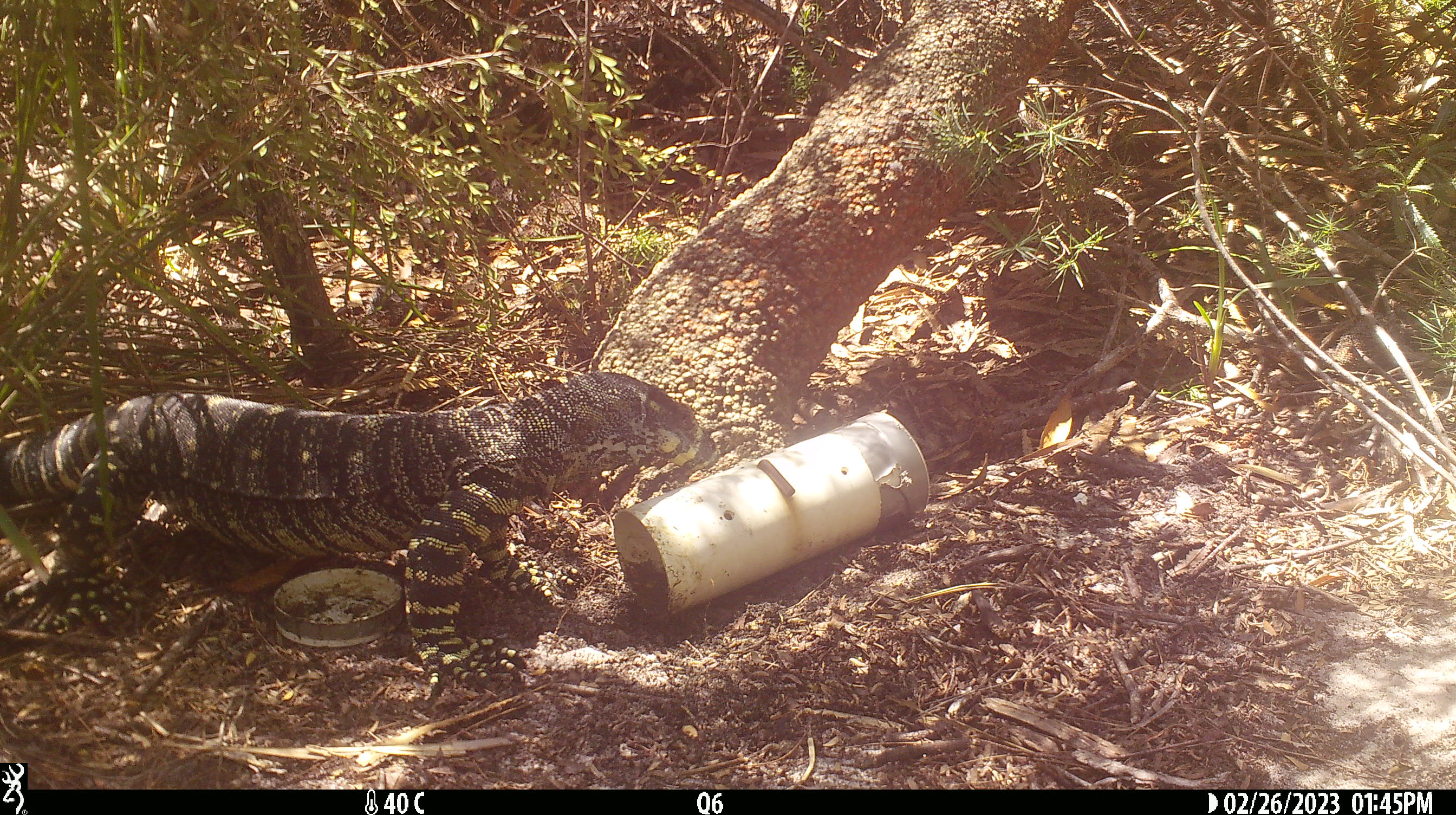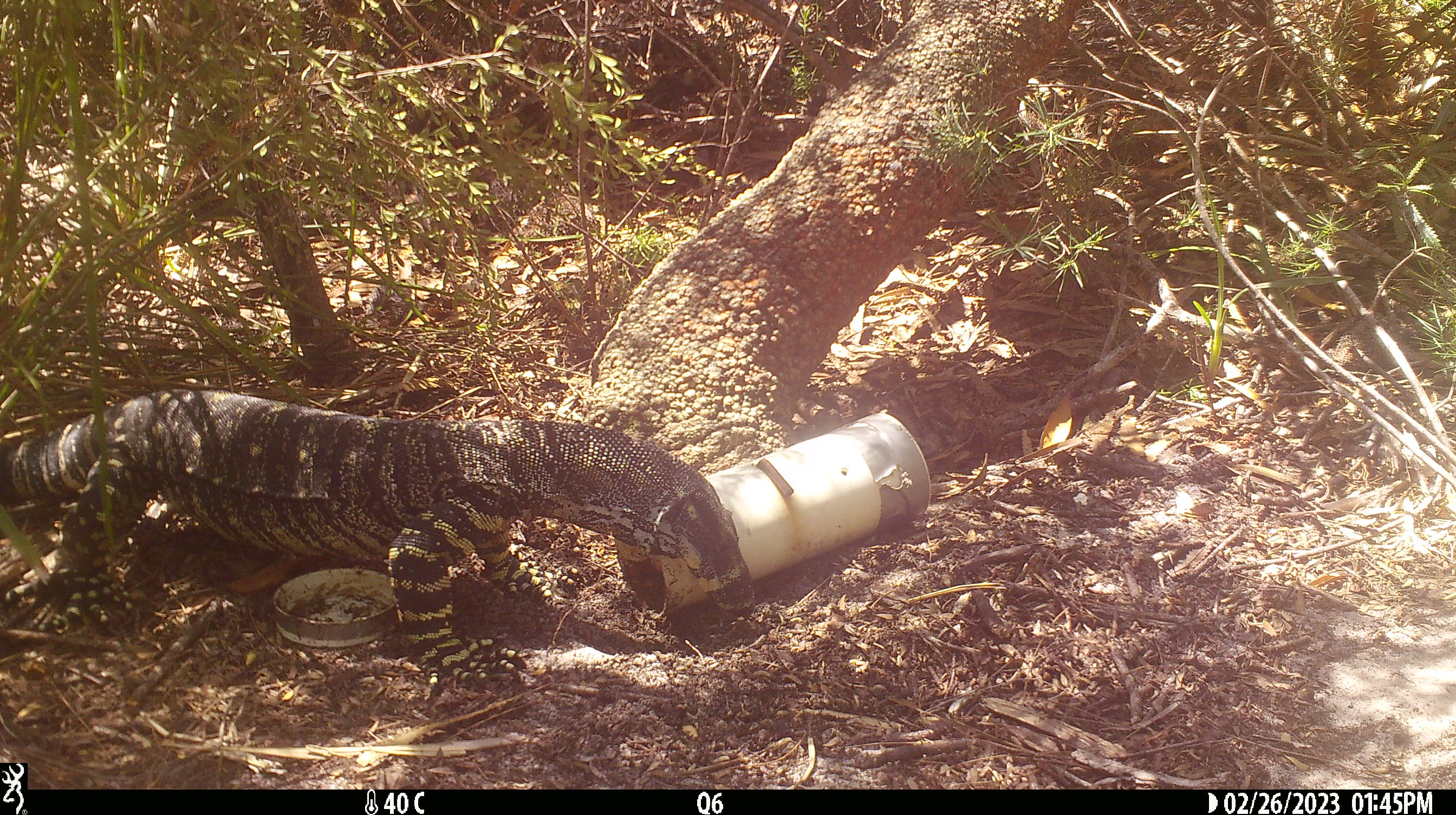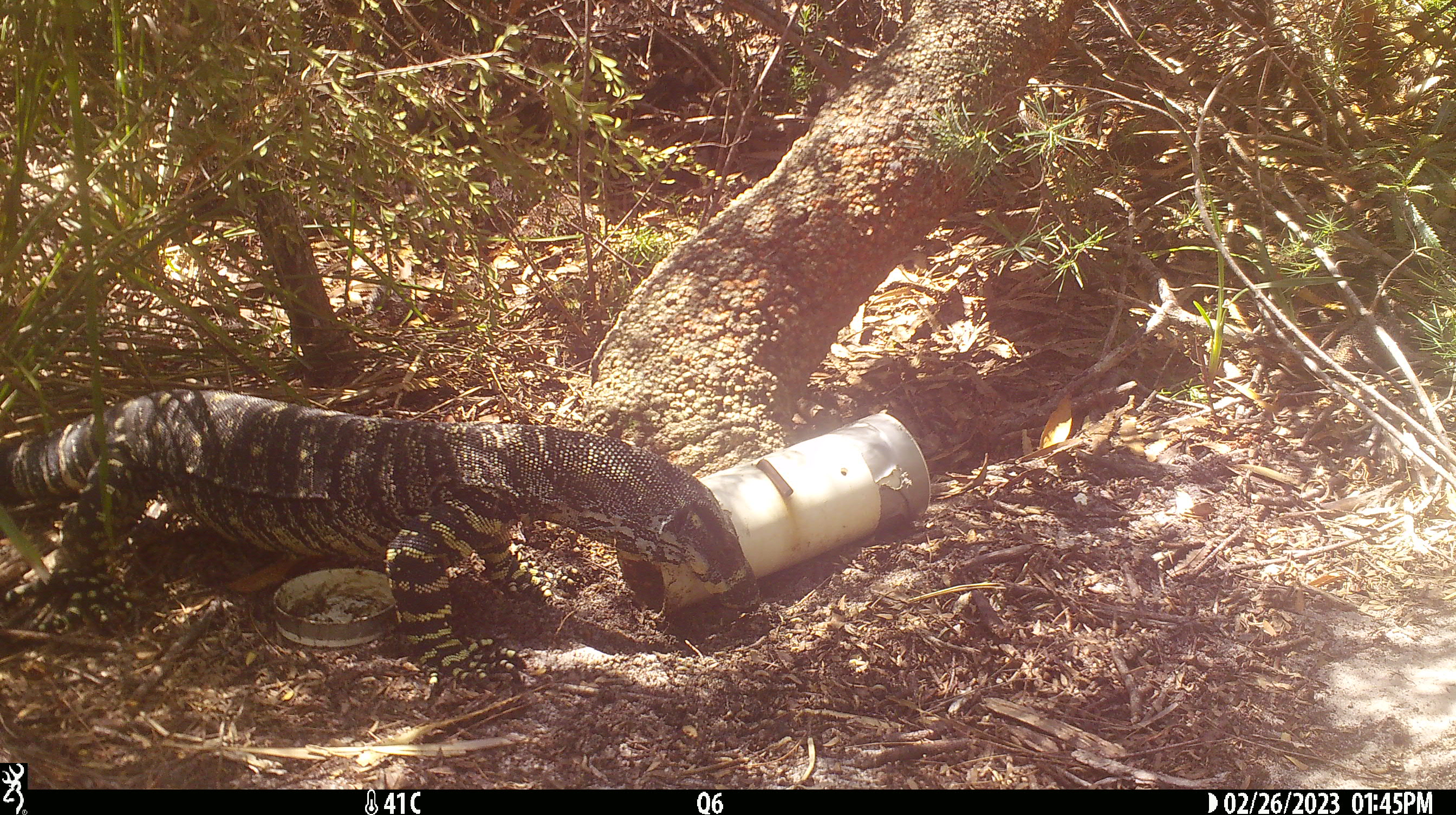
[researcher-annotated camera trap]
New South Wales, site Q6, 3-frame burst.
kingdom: Animalia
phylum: Chordata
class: Reptilia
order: Squamata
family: Varanidae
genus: Varanus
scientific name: Varanus varius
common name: lace monitor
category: goanna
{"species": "goanna (lace monitor) (Varanus varius)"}